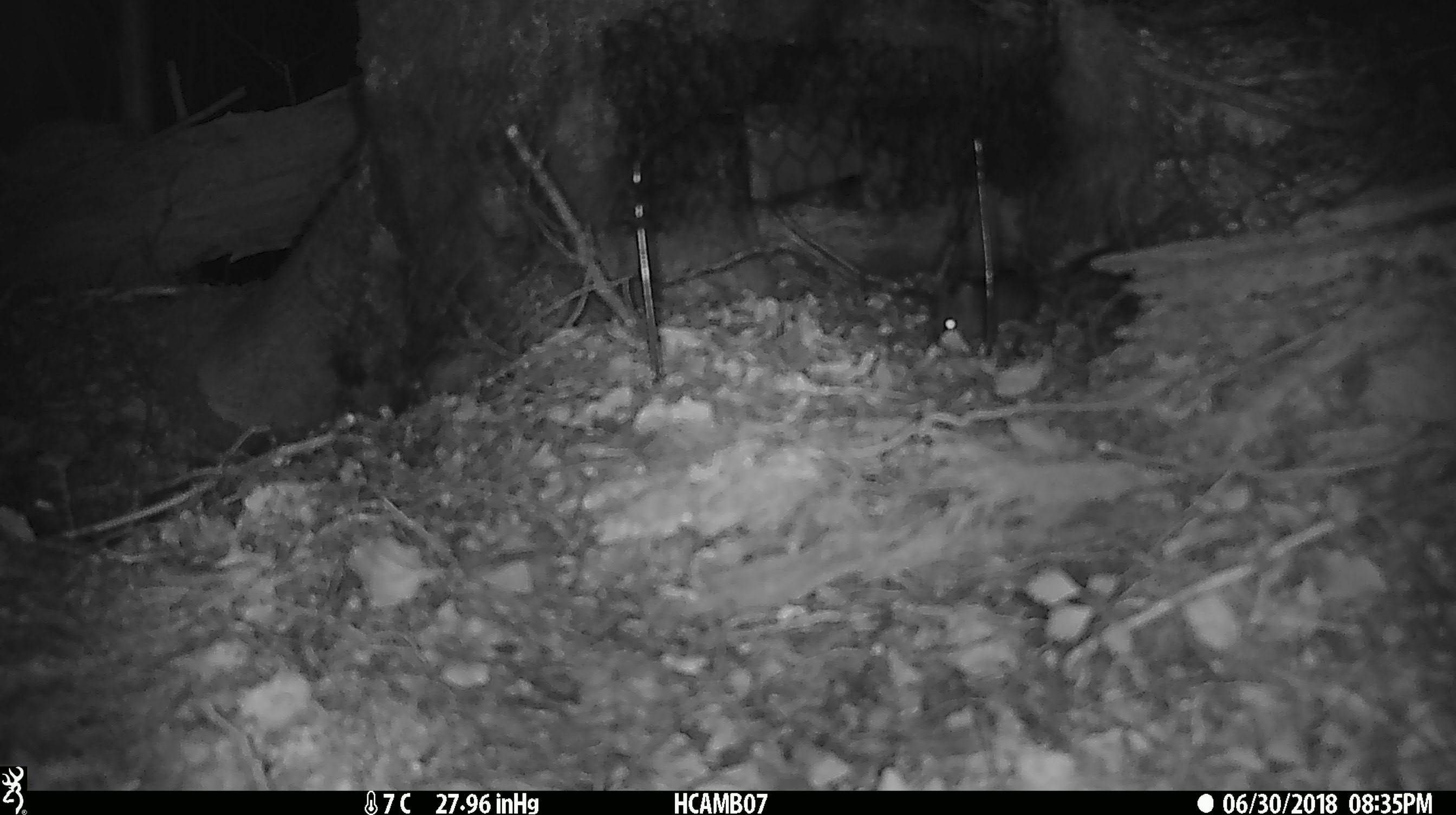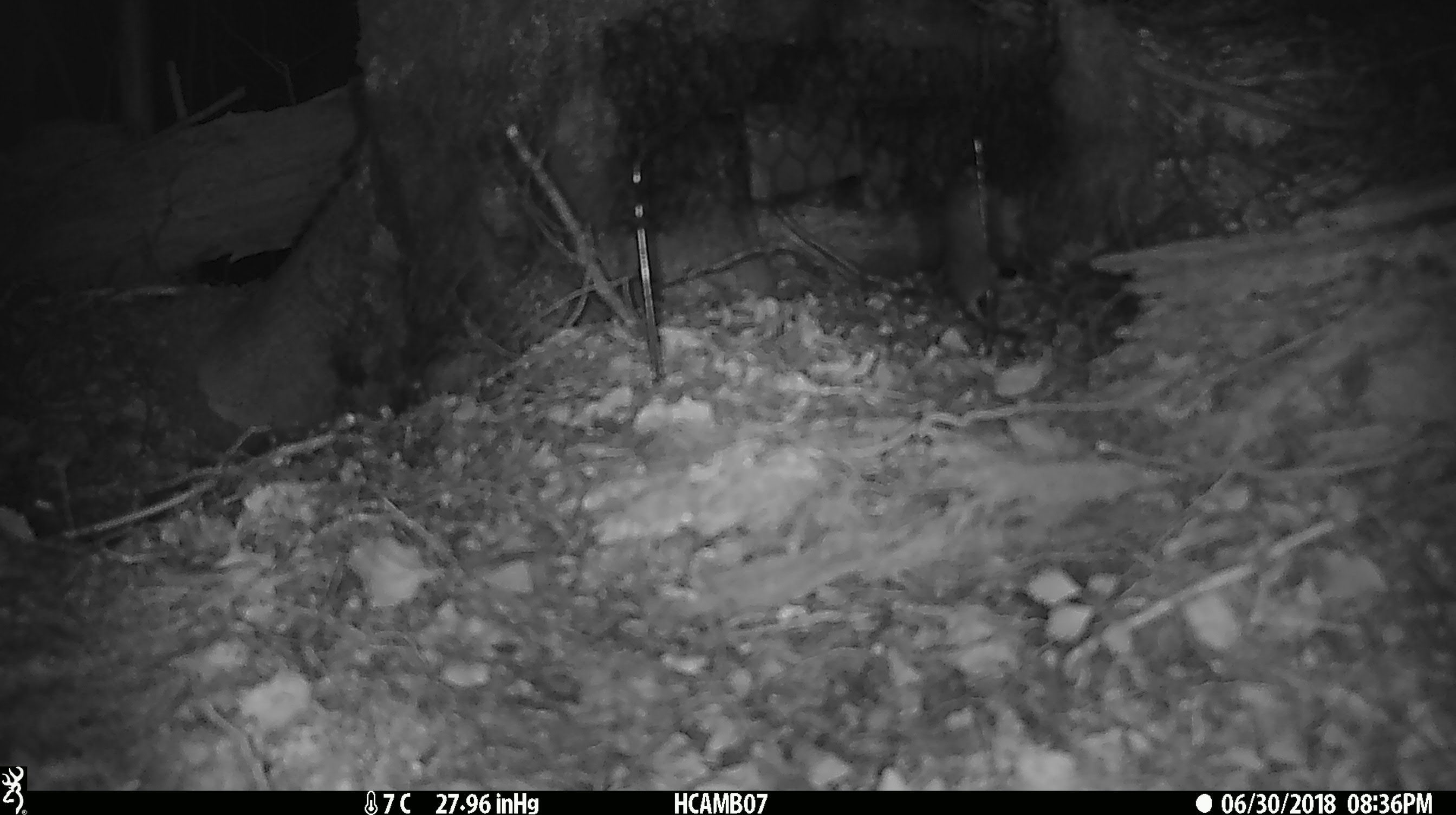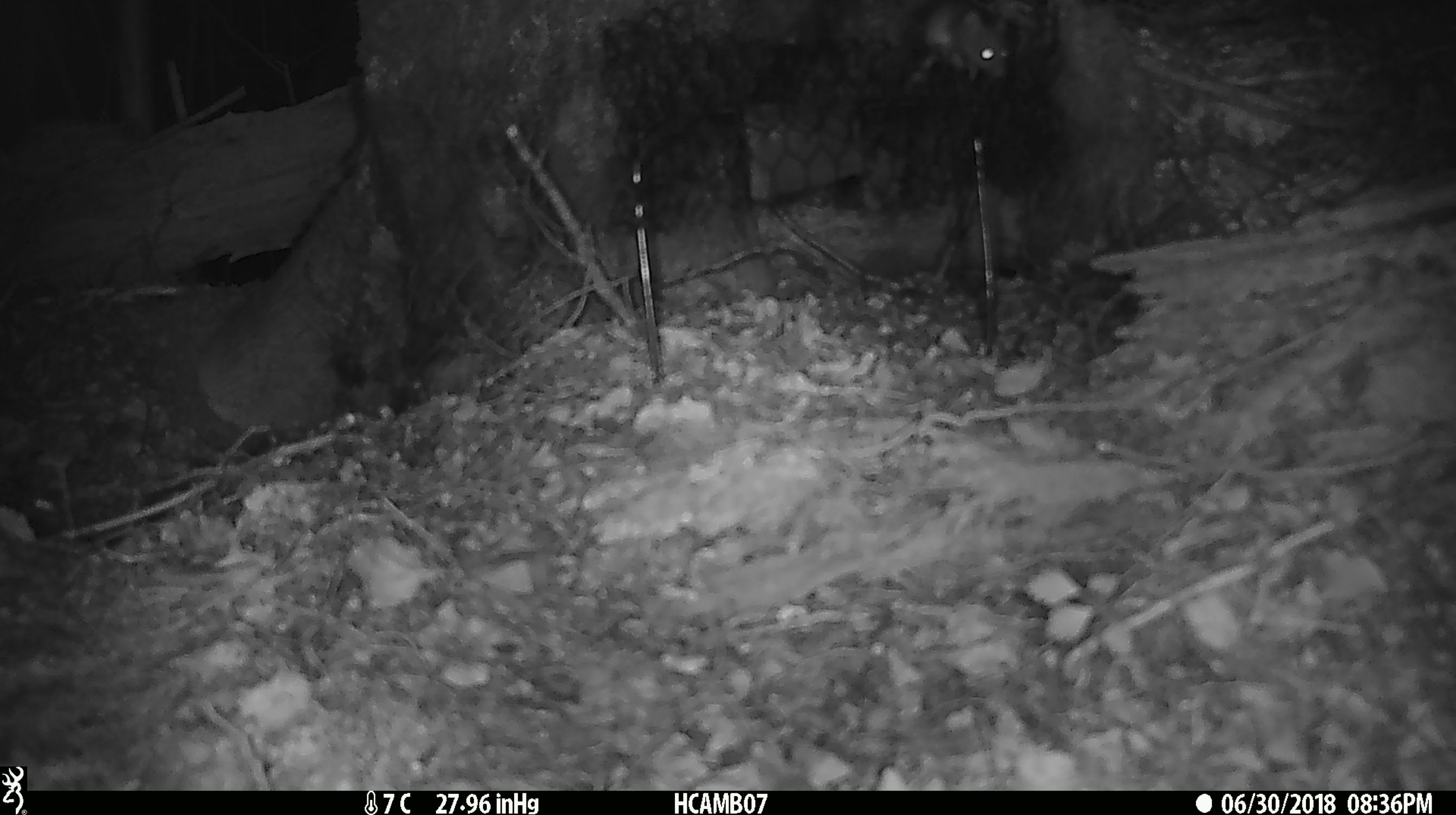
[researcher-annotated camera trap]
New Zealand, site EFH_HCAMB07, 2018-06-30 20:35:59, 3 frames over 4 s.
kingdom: Animalia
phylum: Chordata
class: Mammalia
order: Rodentia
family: Muridae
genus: Mus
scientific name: Mus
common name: mouse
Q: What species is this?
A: Mouse (Mus).